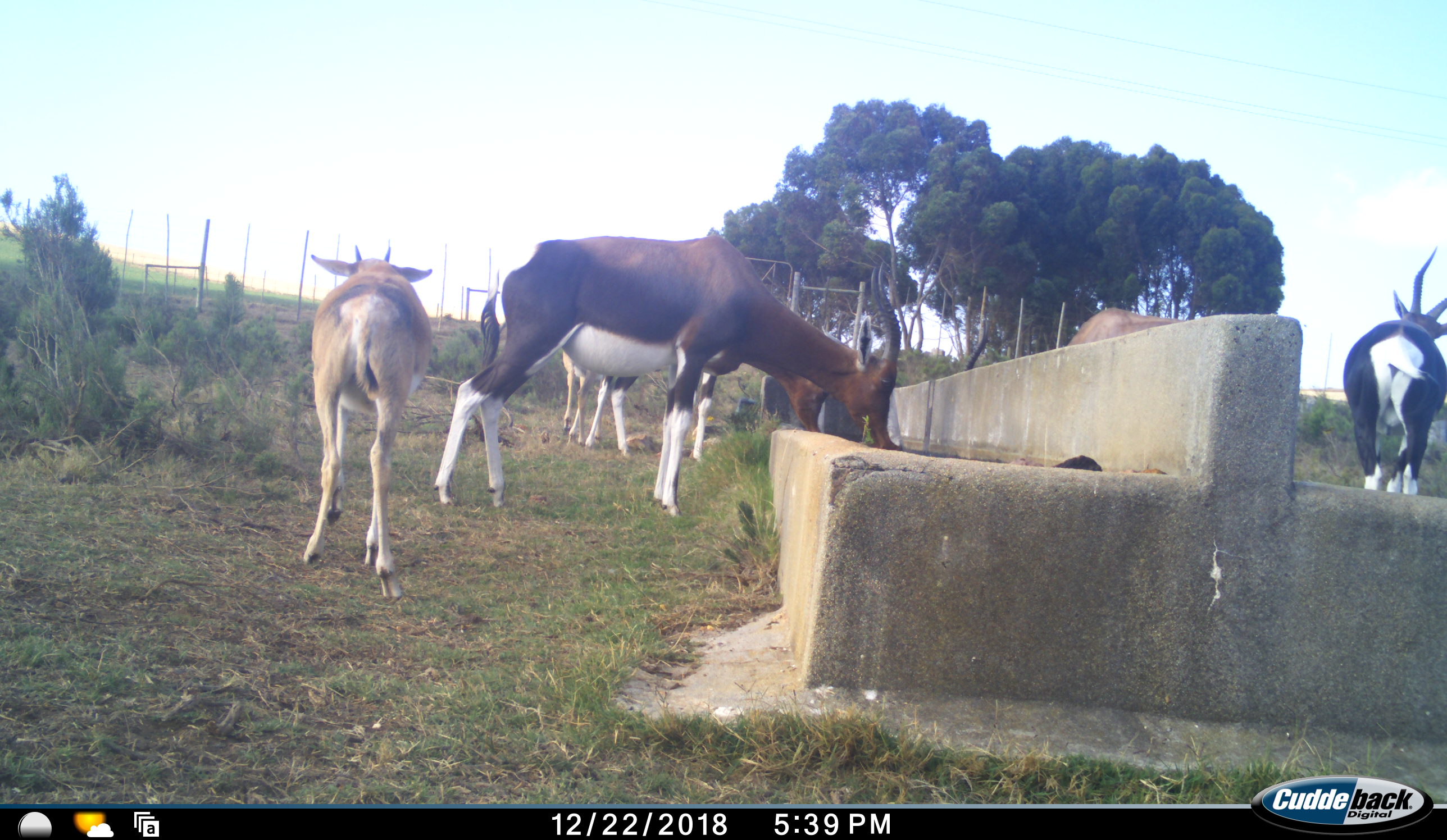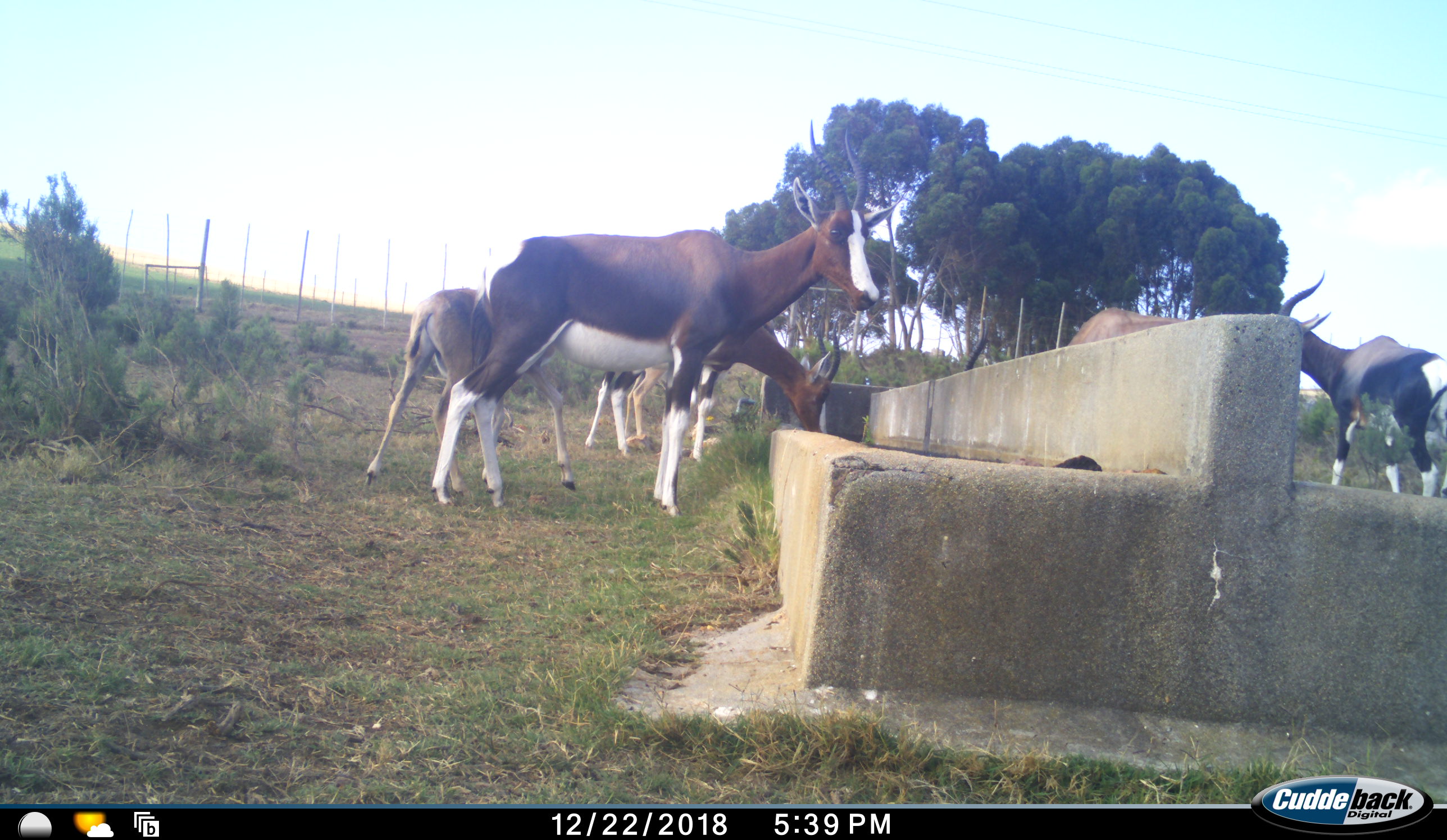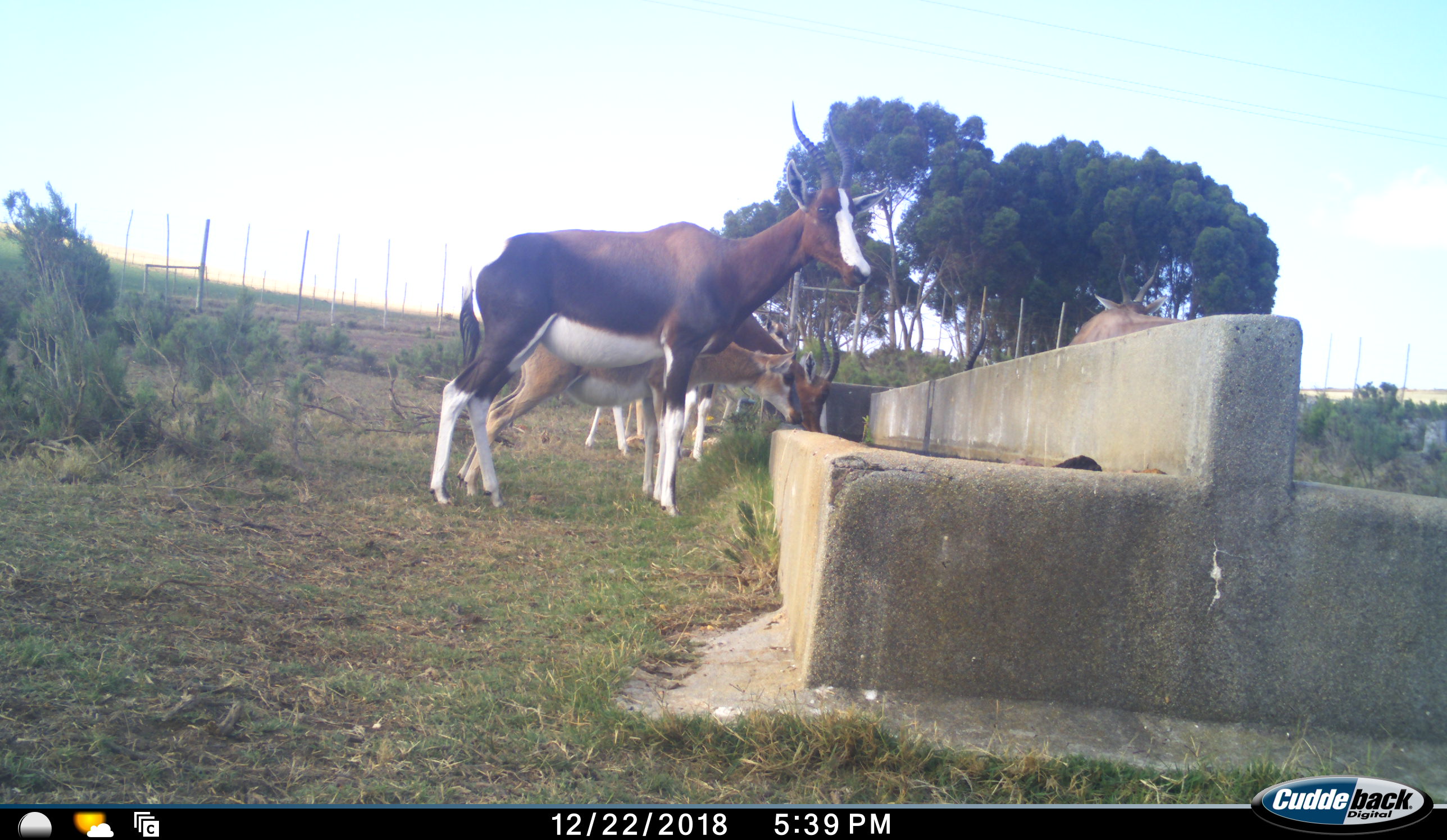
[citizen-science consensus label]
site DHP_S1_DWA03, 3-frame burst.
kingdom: Animalia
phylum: Chordata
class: Mammalia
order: Artiodactyla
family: Bovidae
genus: Damaliscus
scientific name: Damaliscus pygargus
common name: bontebok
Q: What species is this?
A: Bontebok (Damaliscus pygargus).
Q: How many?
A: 6.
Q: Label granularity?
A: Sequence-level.